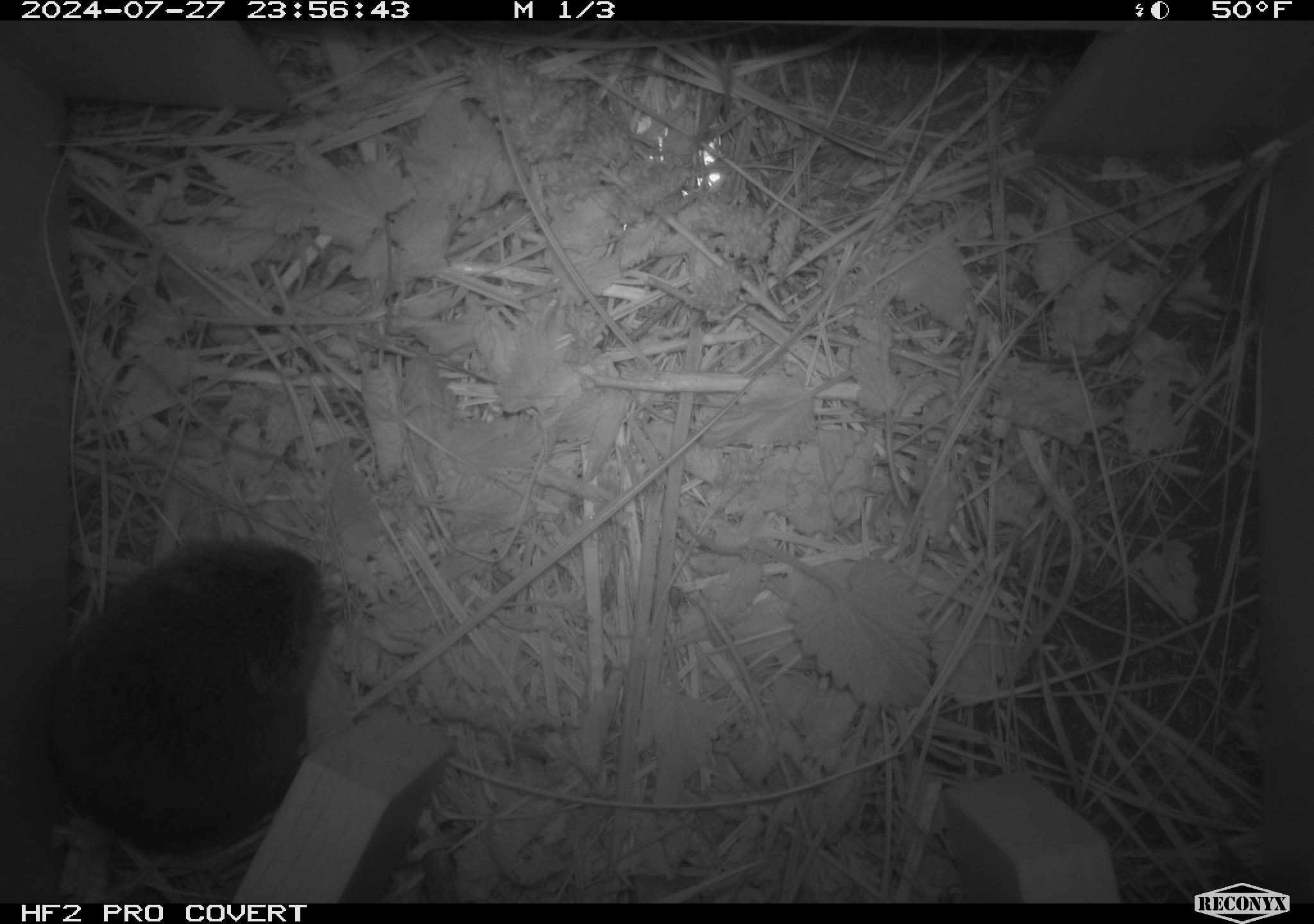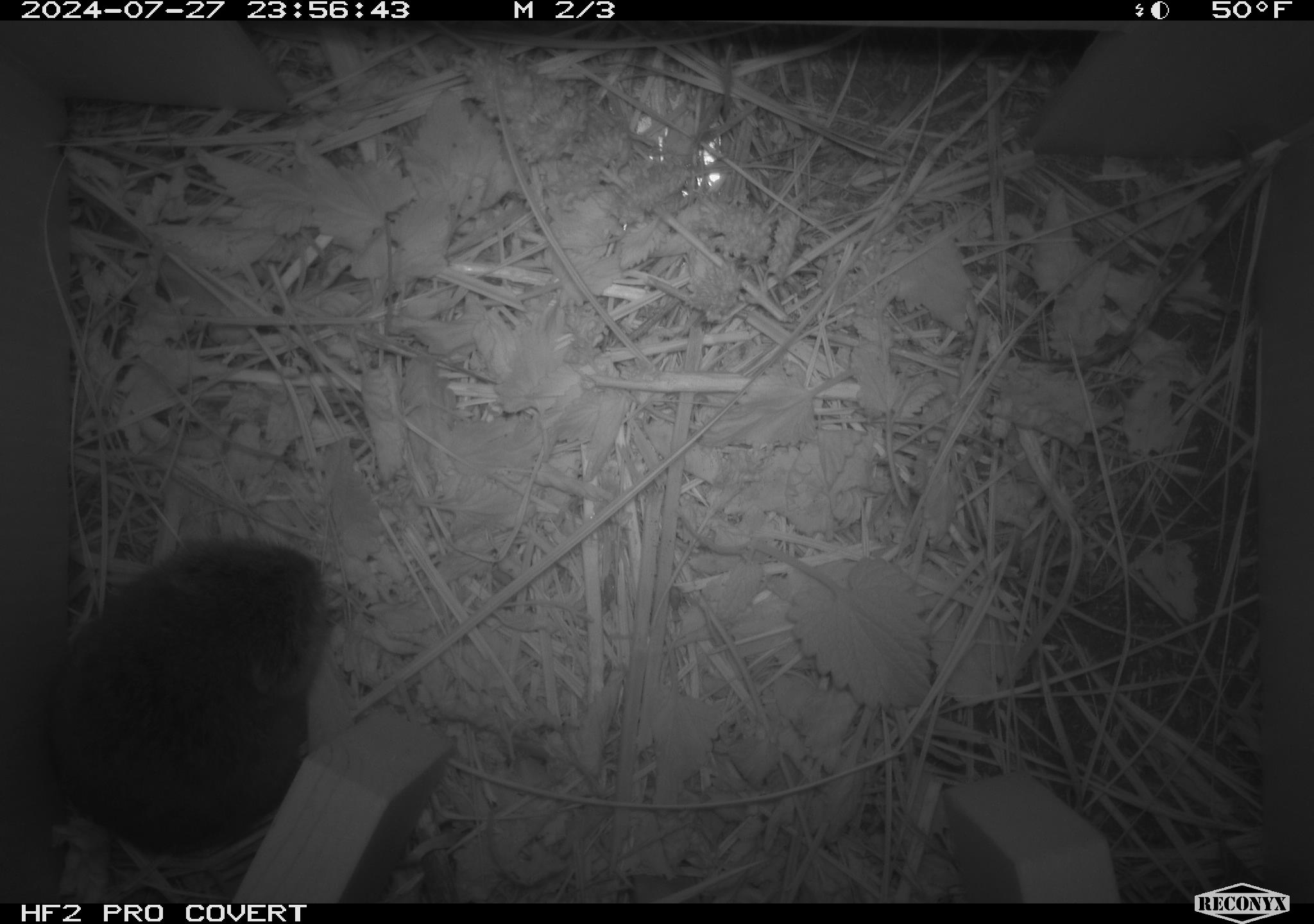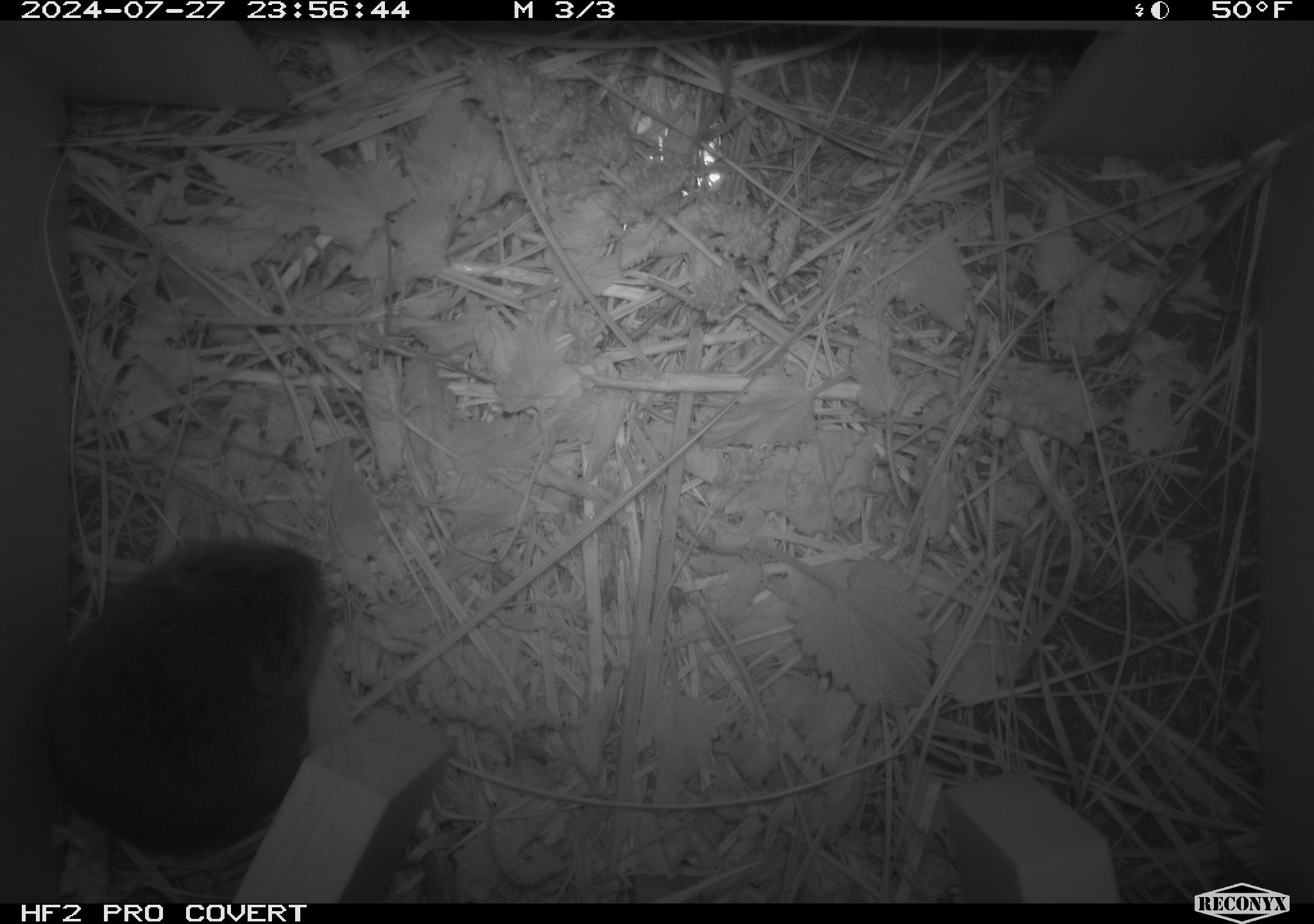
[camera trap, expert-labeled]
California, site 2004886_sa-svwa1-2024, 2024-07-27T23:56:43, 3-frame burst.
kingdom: Animalia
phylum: Chordata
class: Mammalia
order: Rodentia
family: Cricetidae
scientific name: Arvicolinae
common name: voles, lemmings, and muskrats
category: arvicolinae subfamily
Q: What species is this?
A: Arvicolinae subfamily (voles, lemmings, and muskrats) (Arvicolinae).